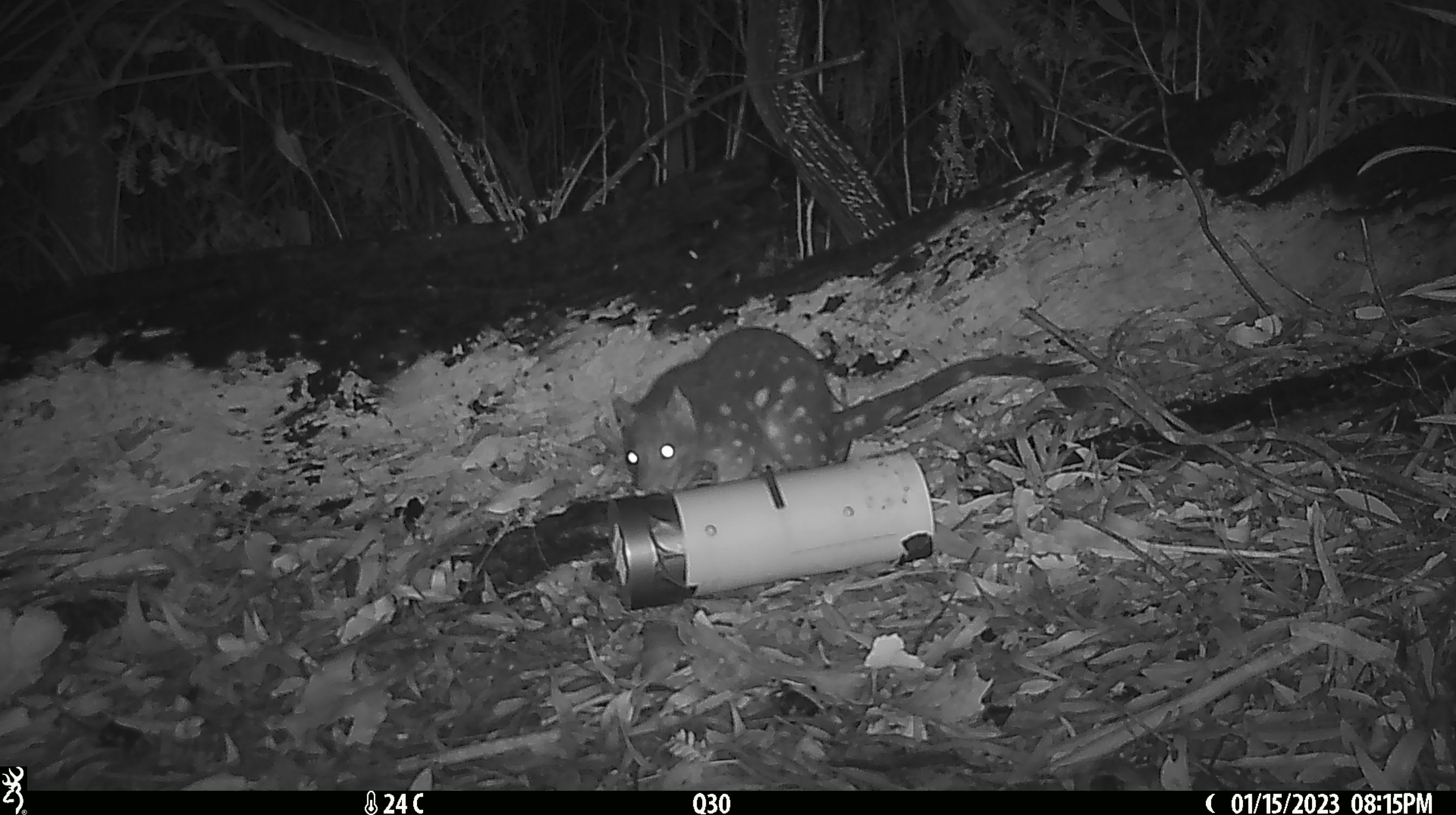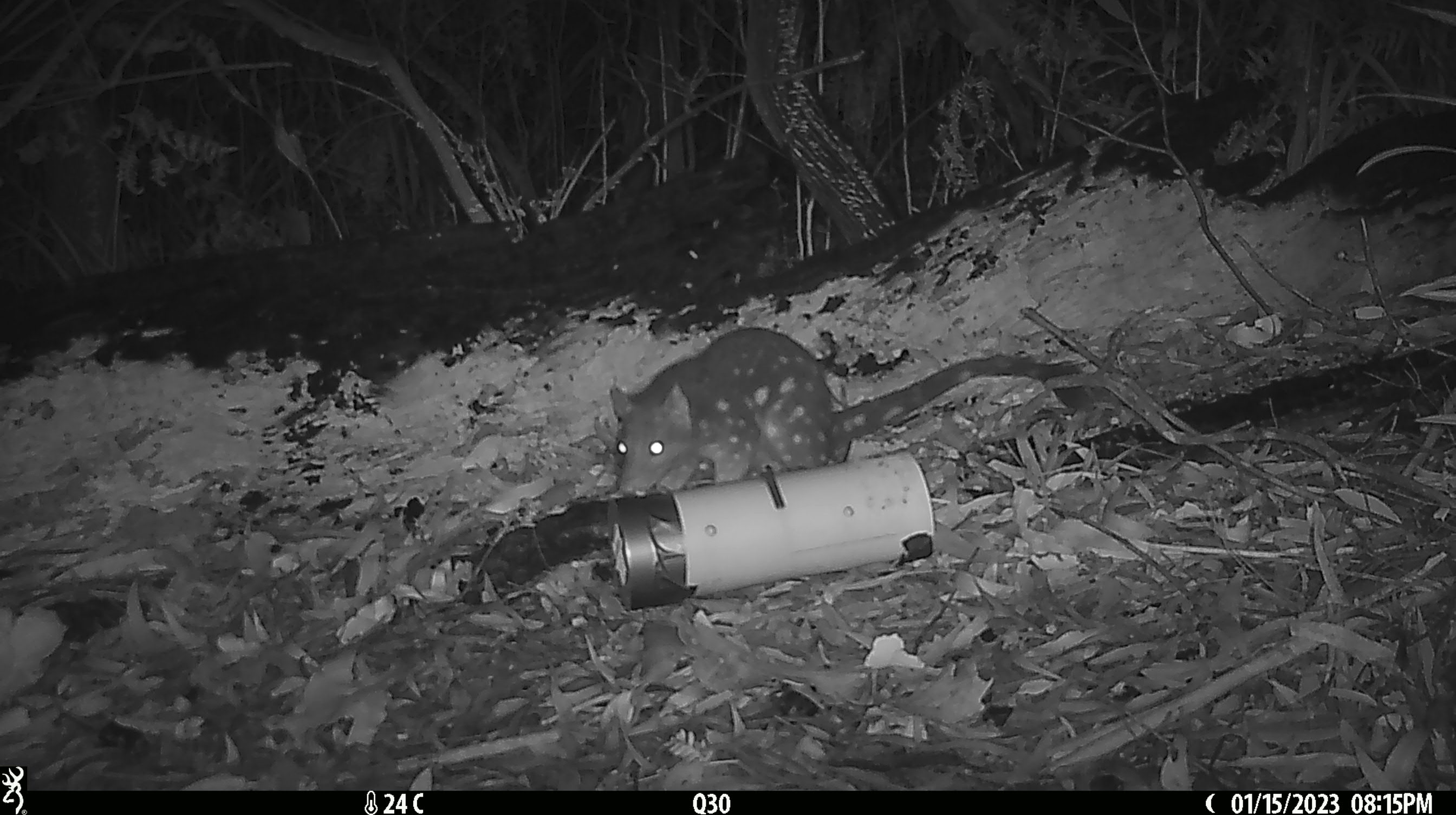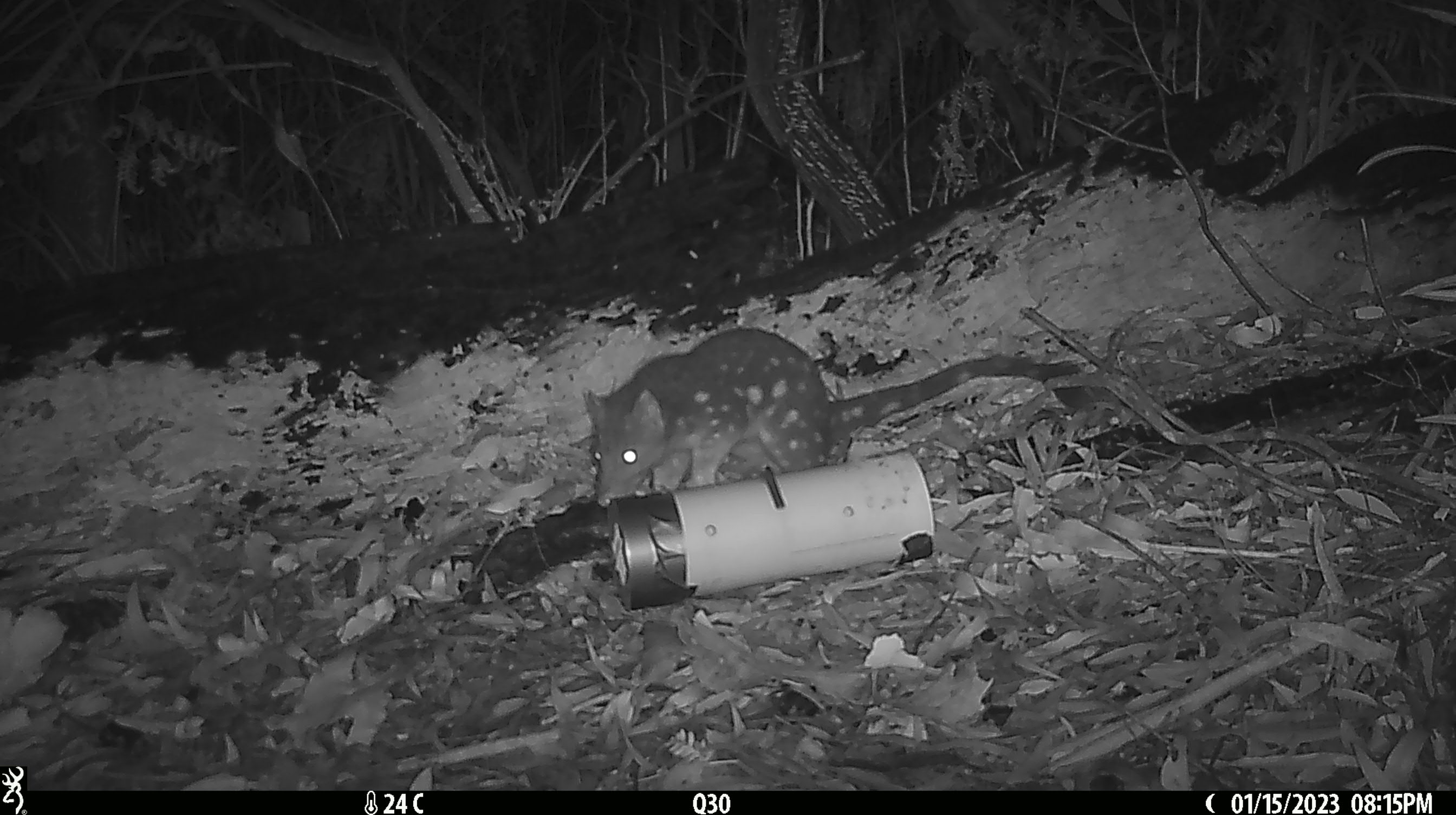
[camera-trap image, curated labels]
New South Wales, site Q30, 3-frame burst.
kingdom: Animalia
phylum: Chordata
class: Mammalia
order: Dasyuromorphia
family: Dasyuridae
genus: Dasyurus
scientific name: Dasyurus maculatus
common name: spotted-tailed quoll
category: quoll